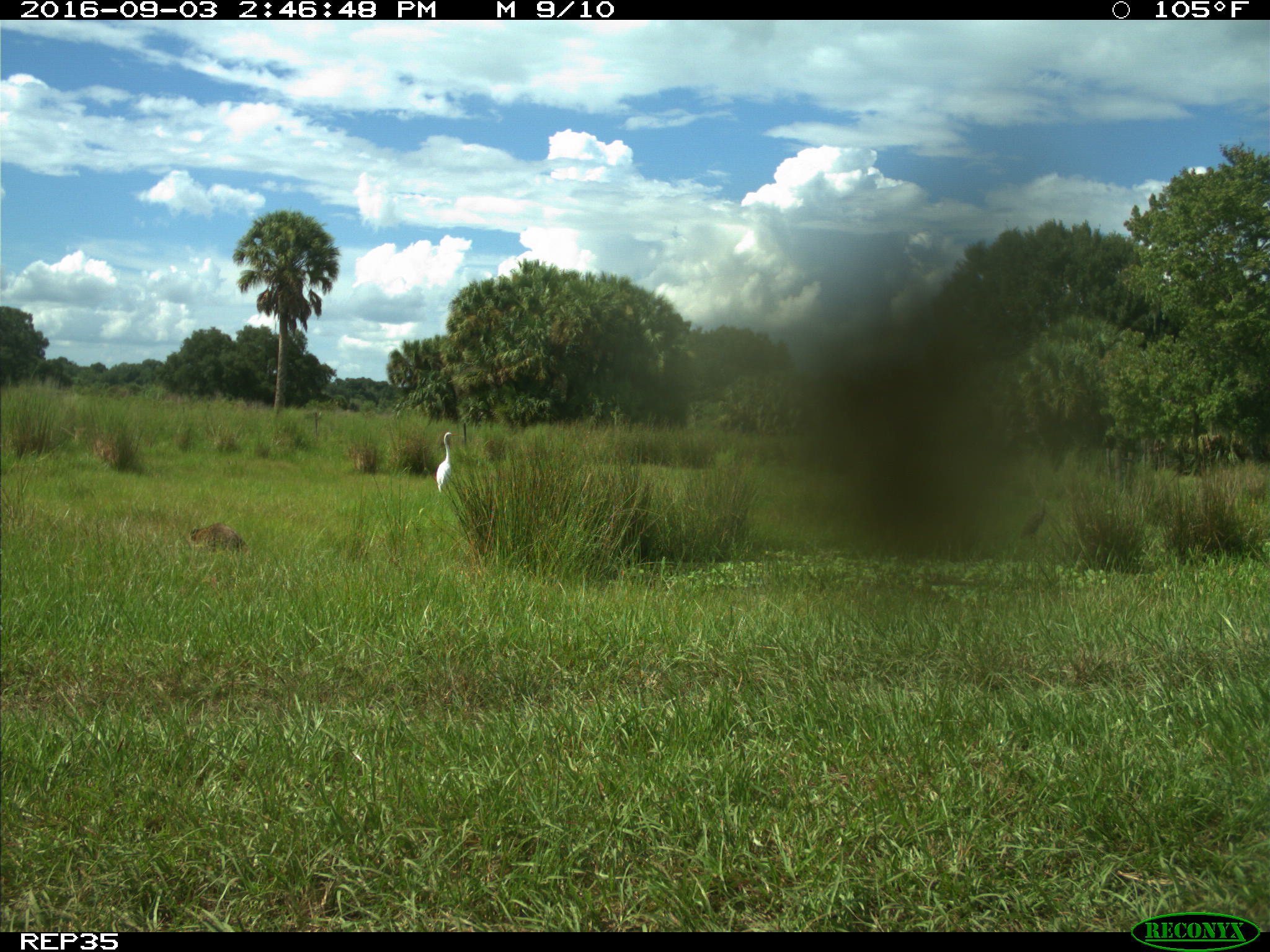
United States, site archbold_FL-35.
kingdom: Animalia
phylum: Chordata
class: Mammalia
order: Carnivora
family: Procyonidae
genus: Procyon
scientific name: Procyon lotor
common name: common raccoon